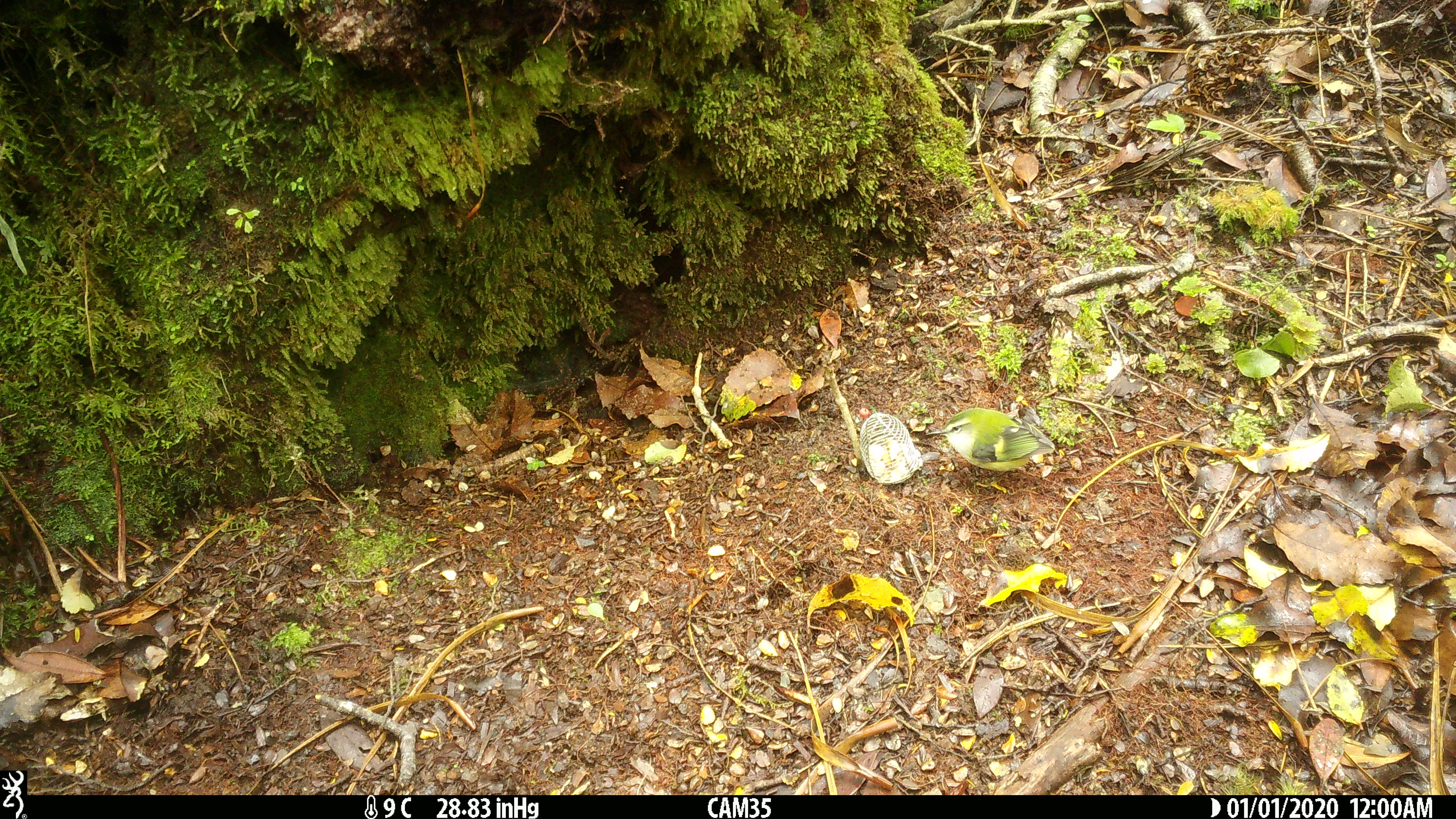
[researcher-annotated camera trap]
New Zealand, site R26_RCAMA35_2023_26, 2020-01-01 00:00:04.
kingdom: Animalia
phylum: Chordata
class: Aves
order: Passeriformes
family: Acanthisittidae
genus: Acanthisitta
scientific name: Acanthisitta chloris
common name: rifleman